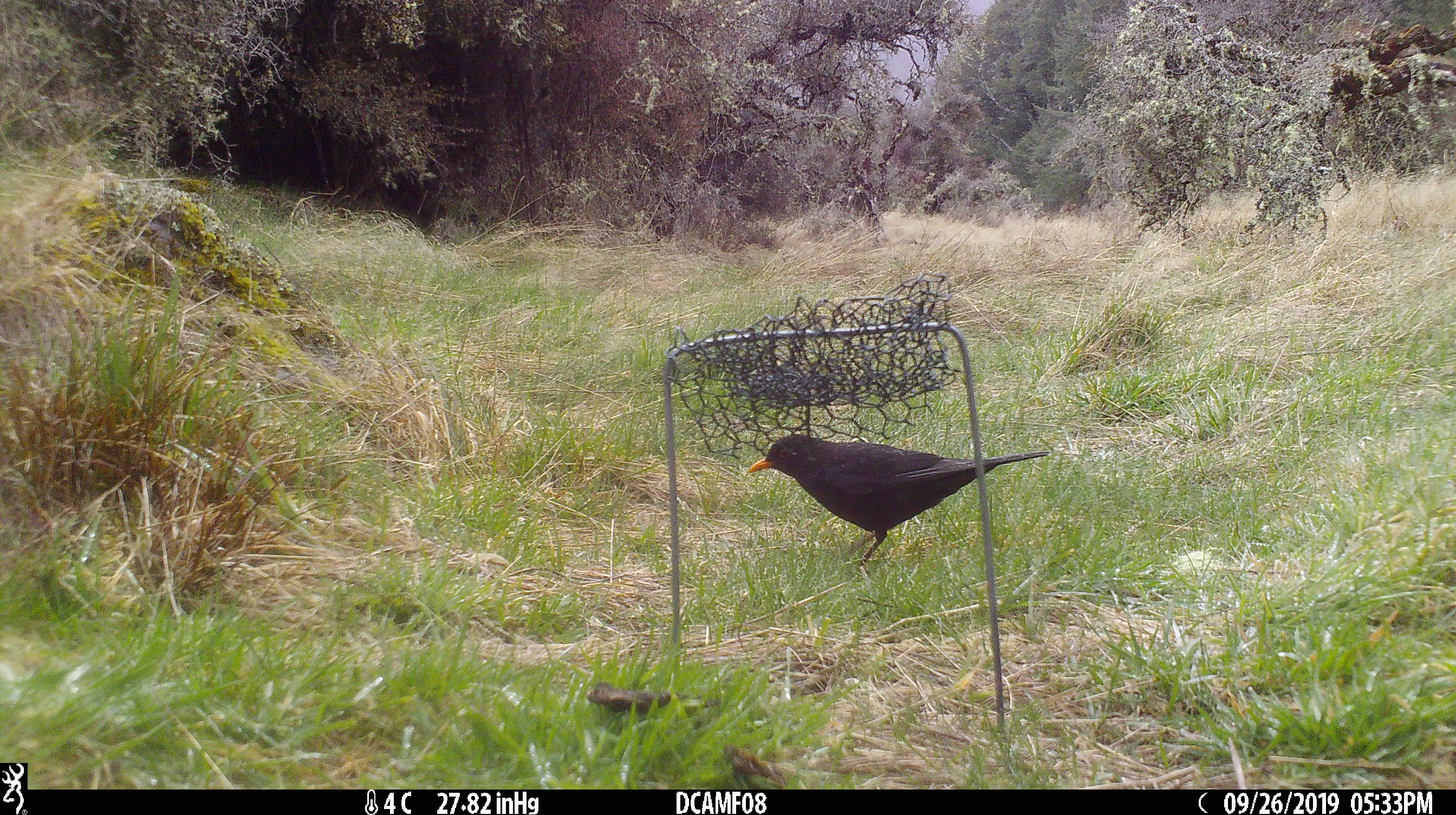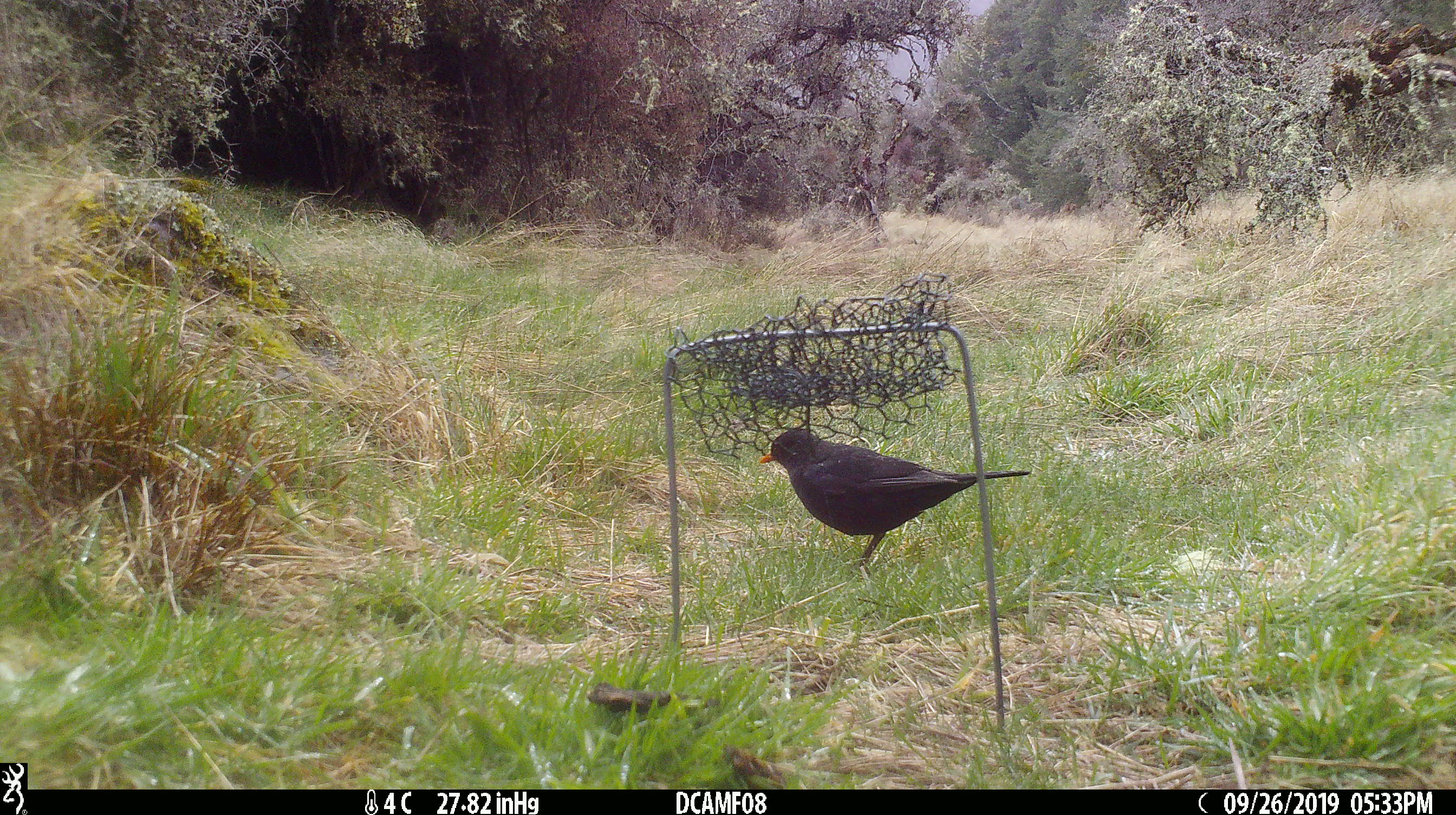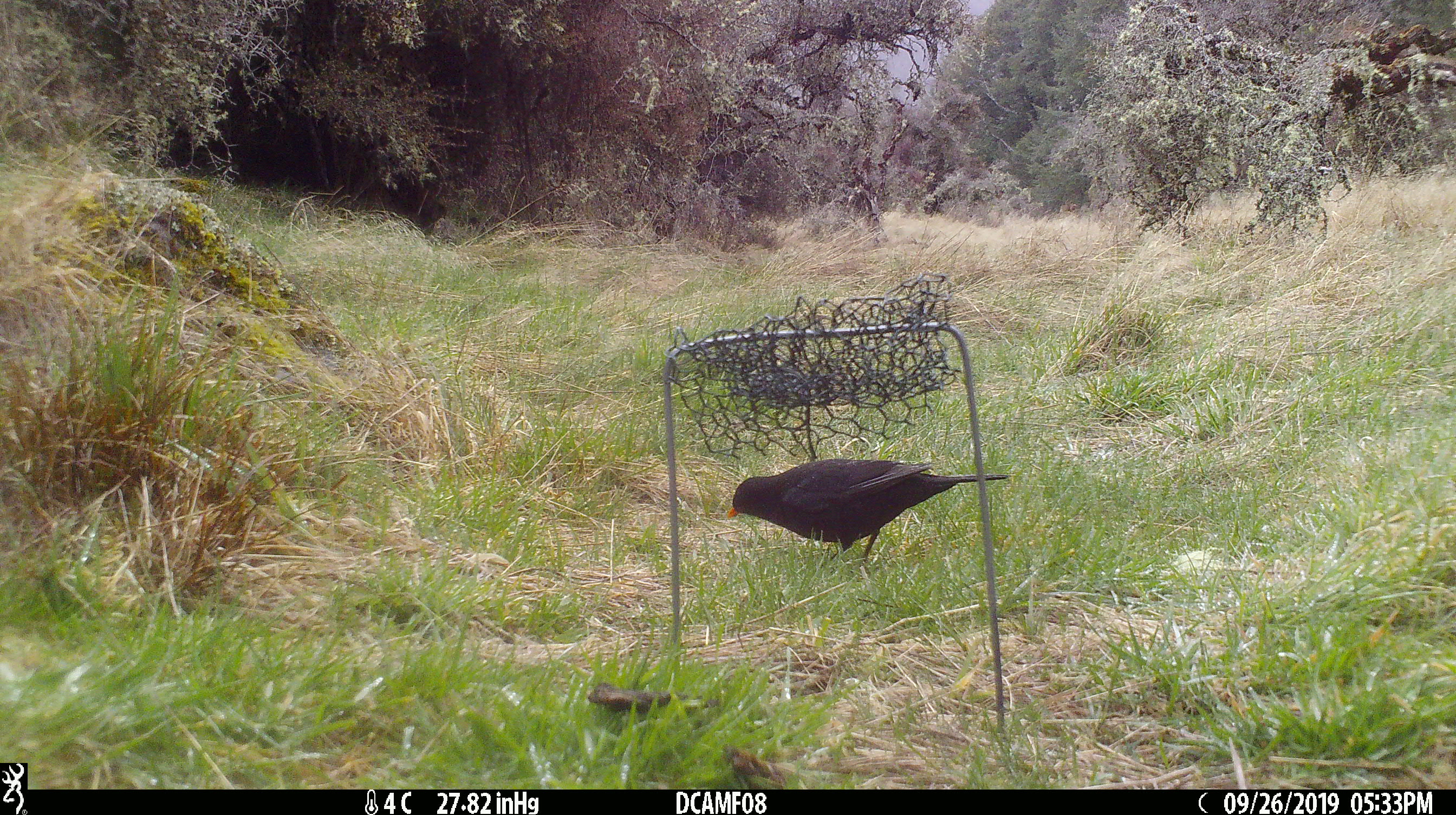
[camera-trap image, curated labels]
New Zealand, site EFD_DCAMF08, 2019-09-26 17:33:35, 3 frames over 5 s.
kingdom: Animalia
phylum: Chordata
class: Aves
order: Passeriformes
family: Turdidae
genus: Turdus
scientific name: Turdus merula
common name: eurasian blackbird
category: blackbird